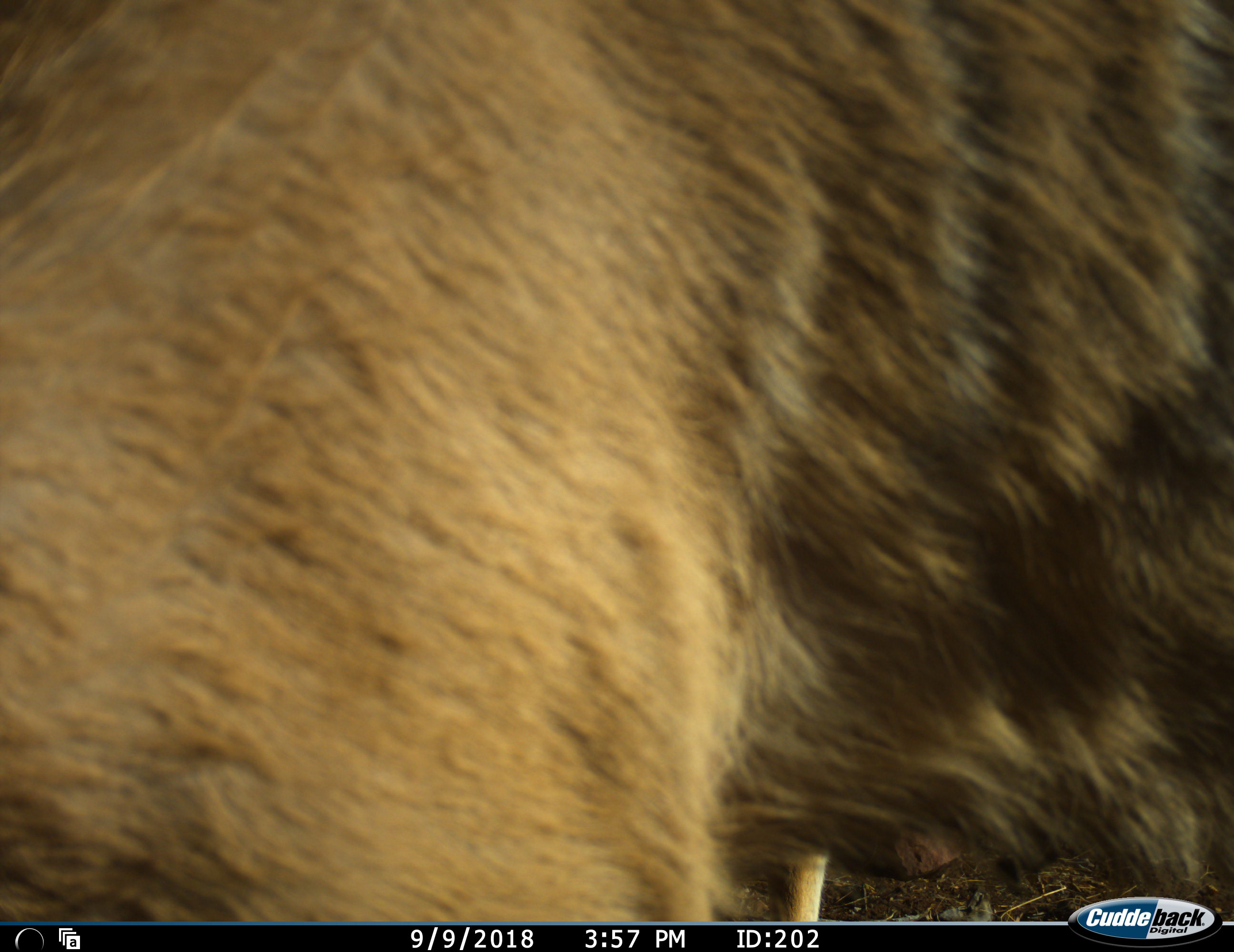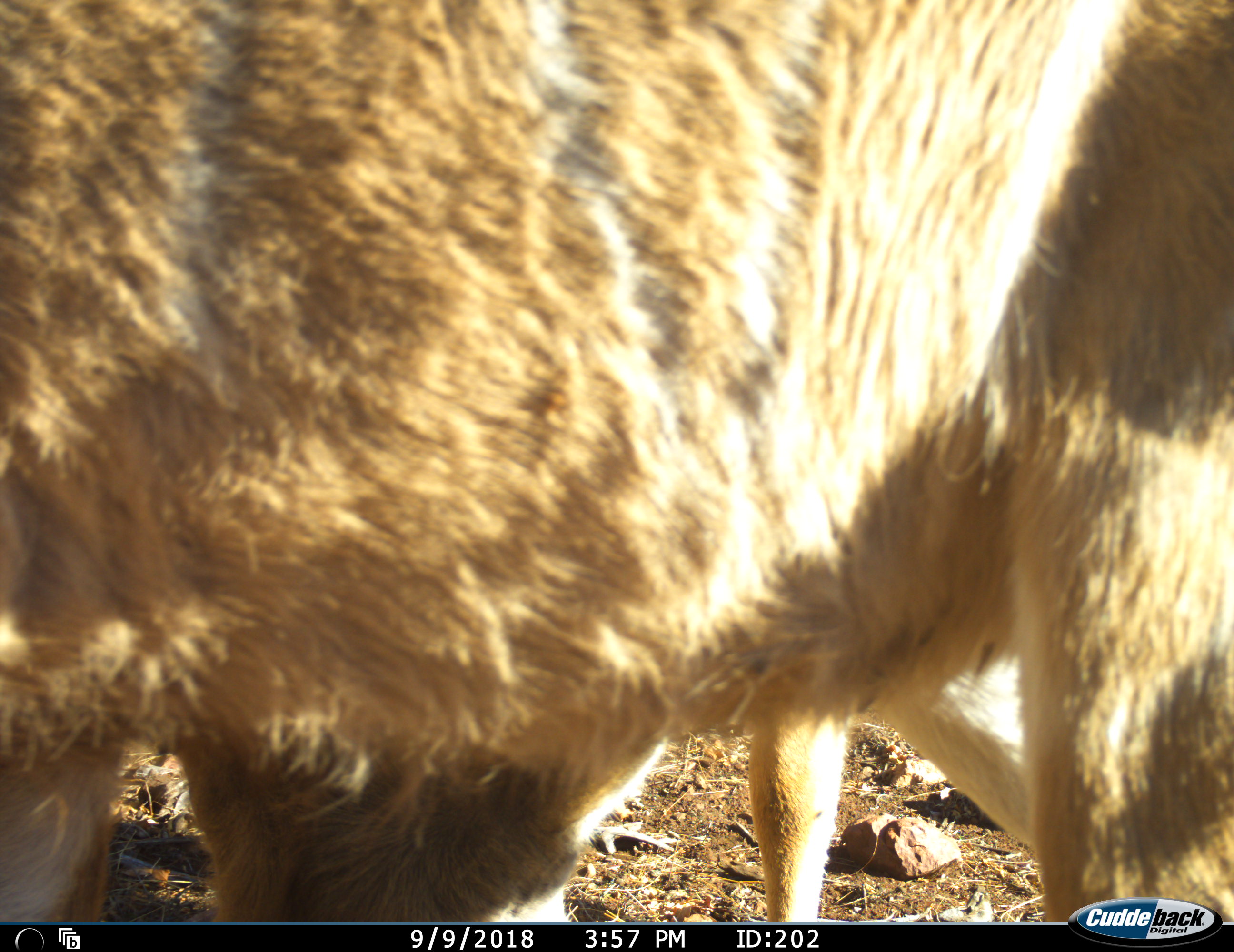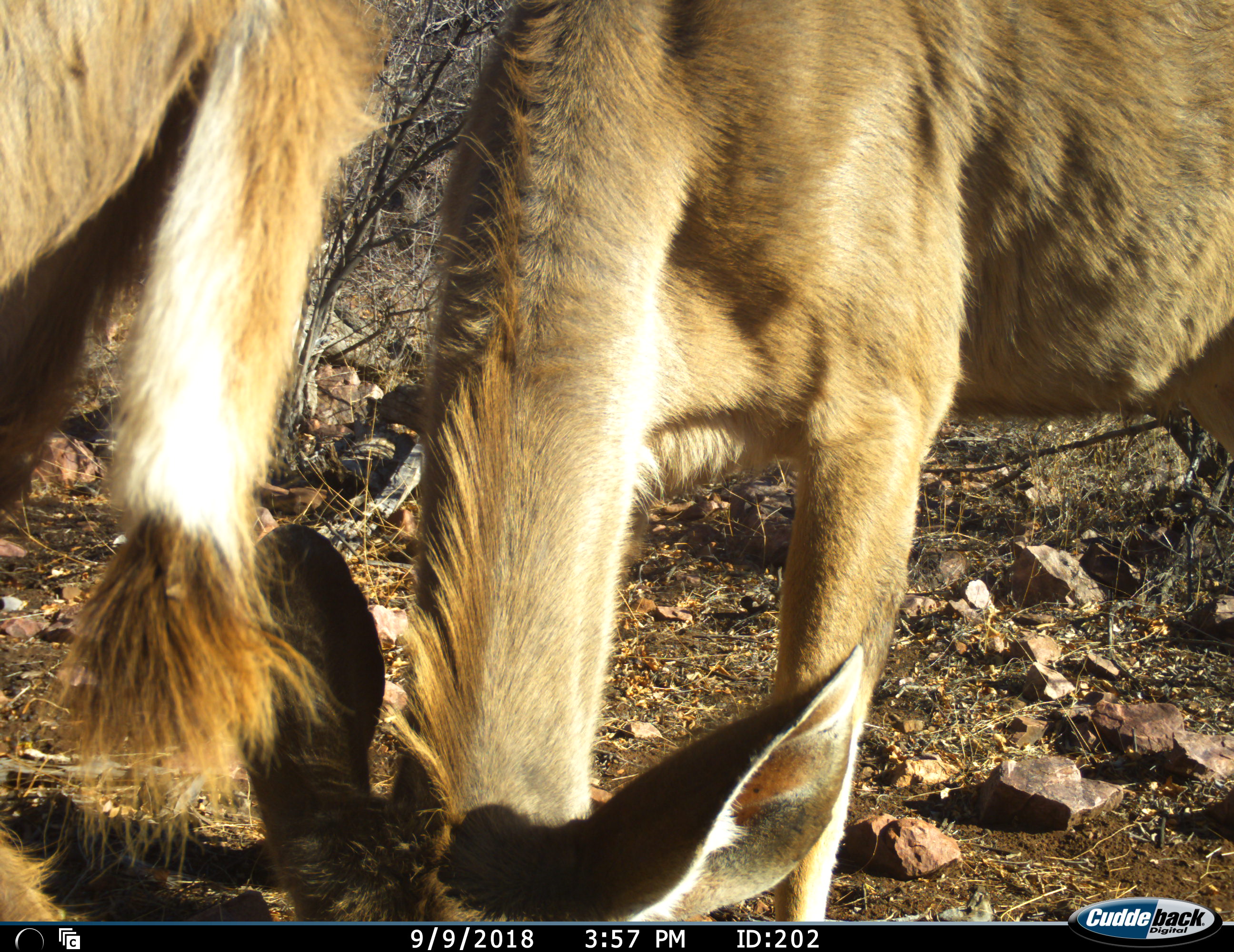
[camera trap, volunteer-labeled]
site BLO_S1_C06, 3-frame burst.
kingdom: Animalia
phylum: Chordata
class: Mammalia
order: Artiodactyla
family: Bovidae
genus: Tragelaphus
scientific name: Tragelaphus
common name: kudu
Kudu (Tragelaphus), count 2. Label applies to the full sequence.